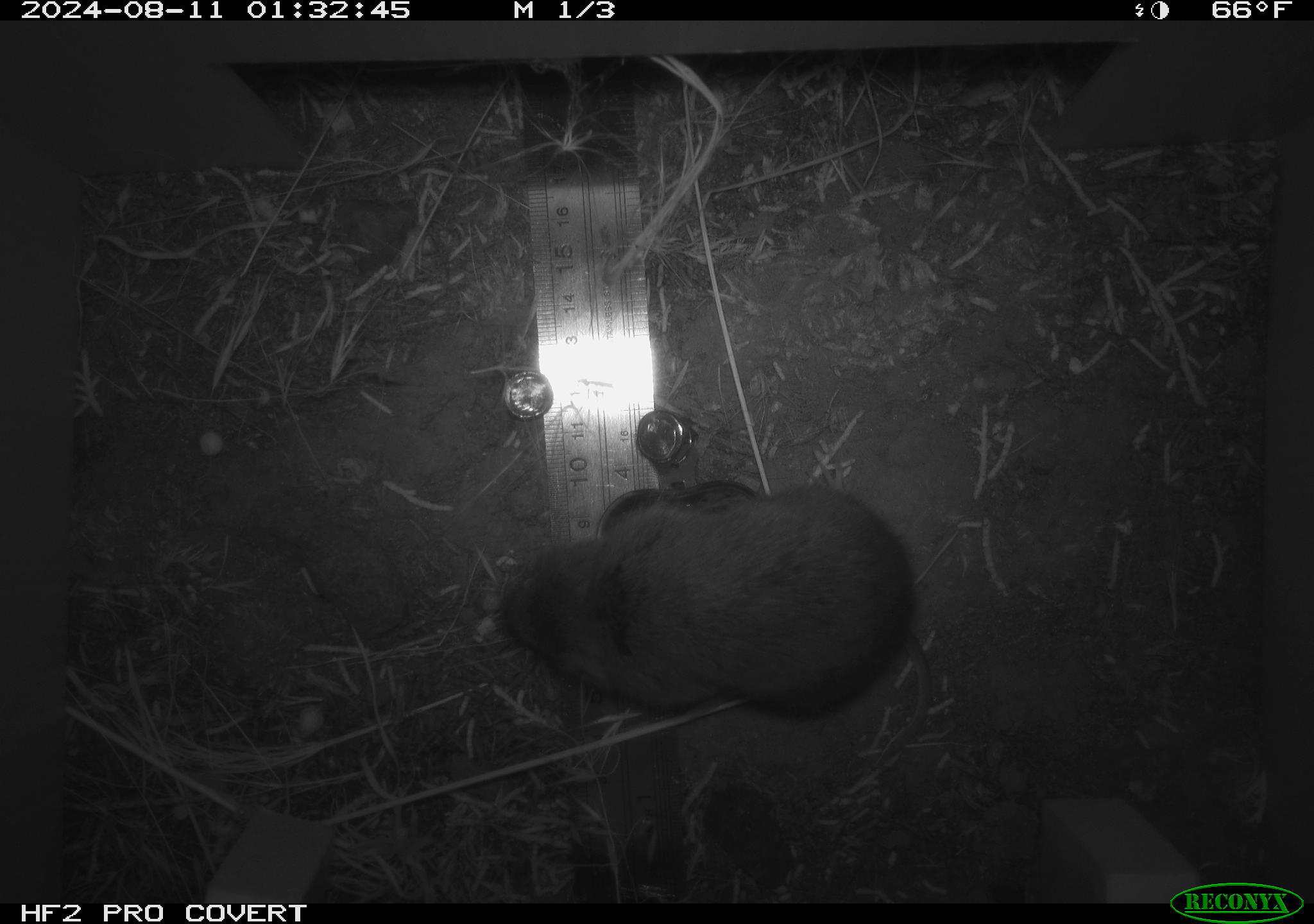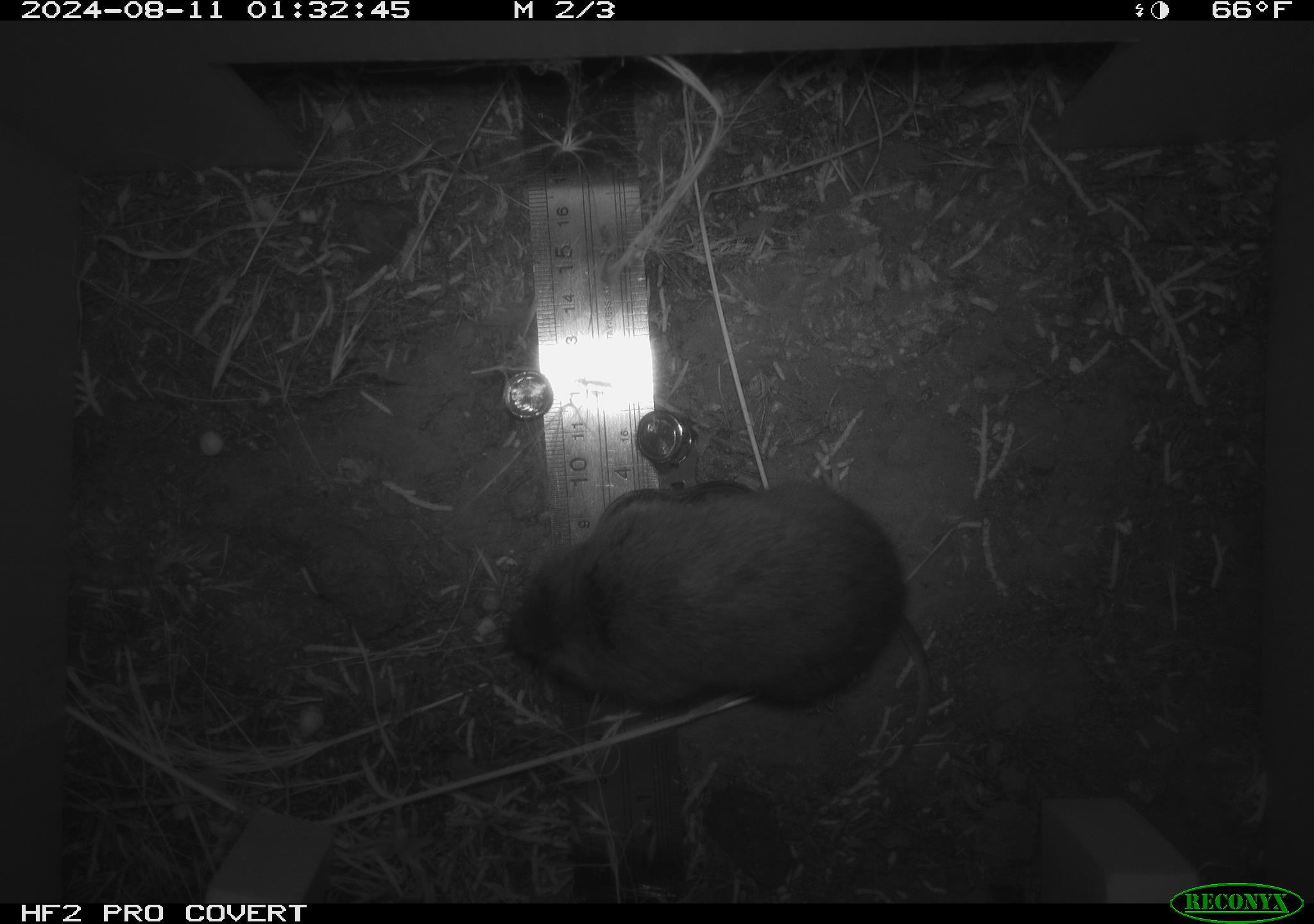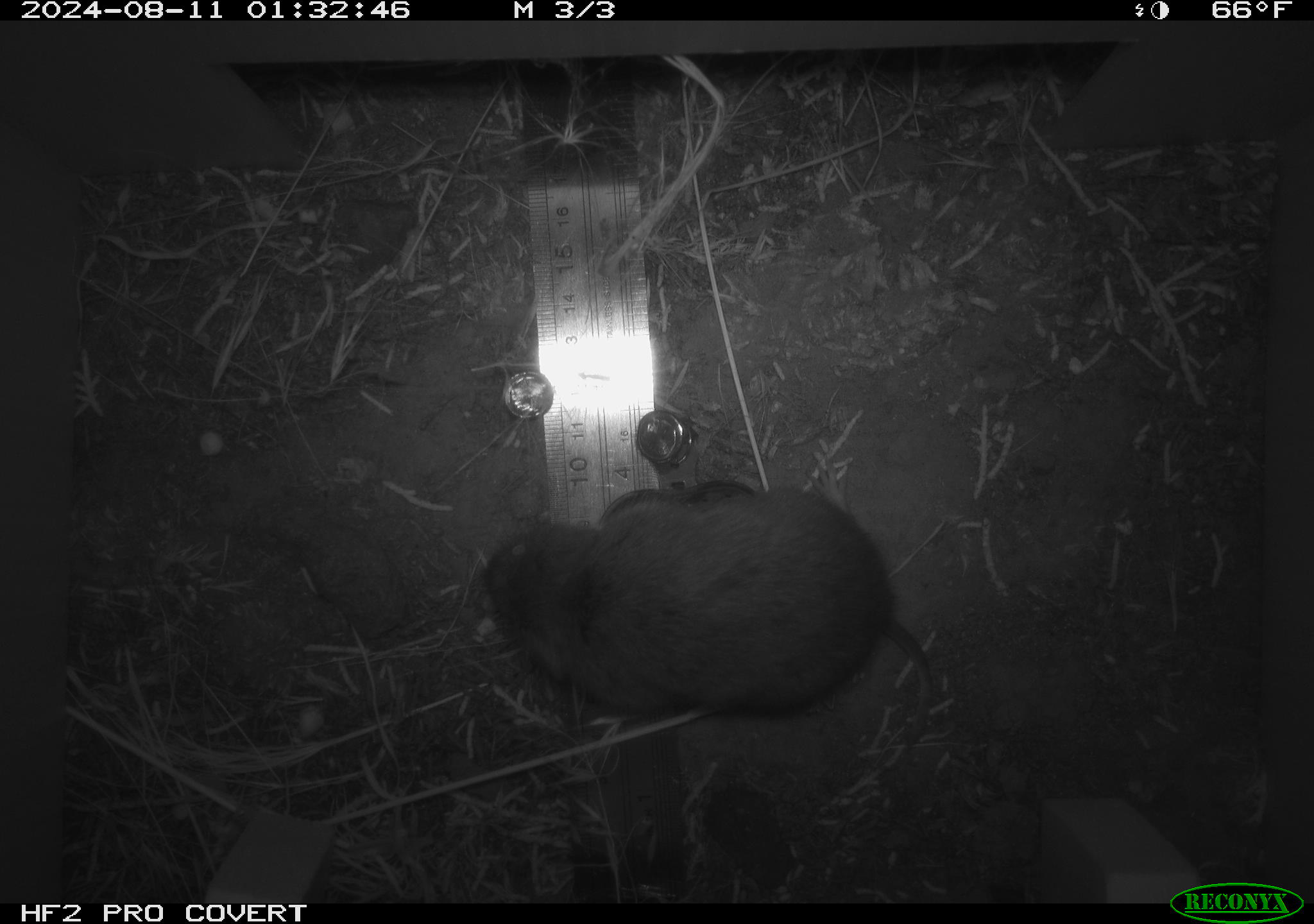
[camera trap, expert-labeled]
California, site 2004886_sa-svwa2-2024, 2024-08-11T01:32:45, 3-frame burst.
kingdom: Animalia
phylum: Chordata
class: Mammalia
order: Rodentia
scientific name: Rodentia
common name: mouse species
Mouse species (Rodentia).